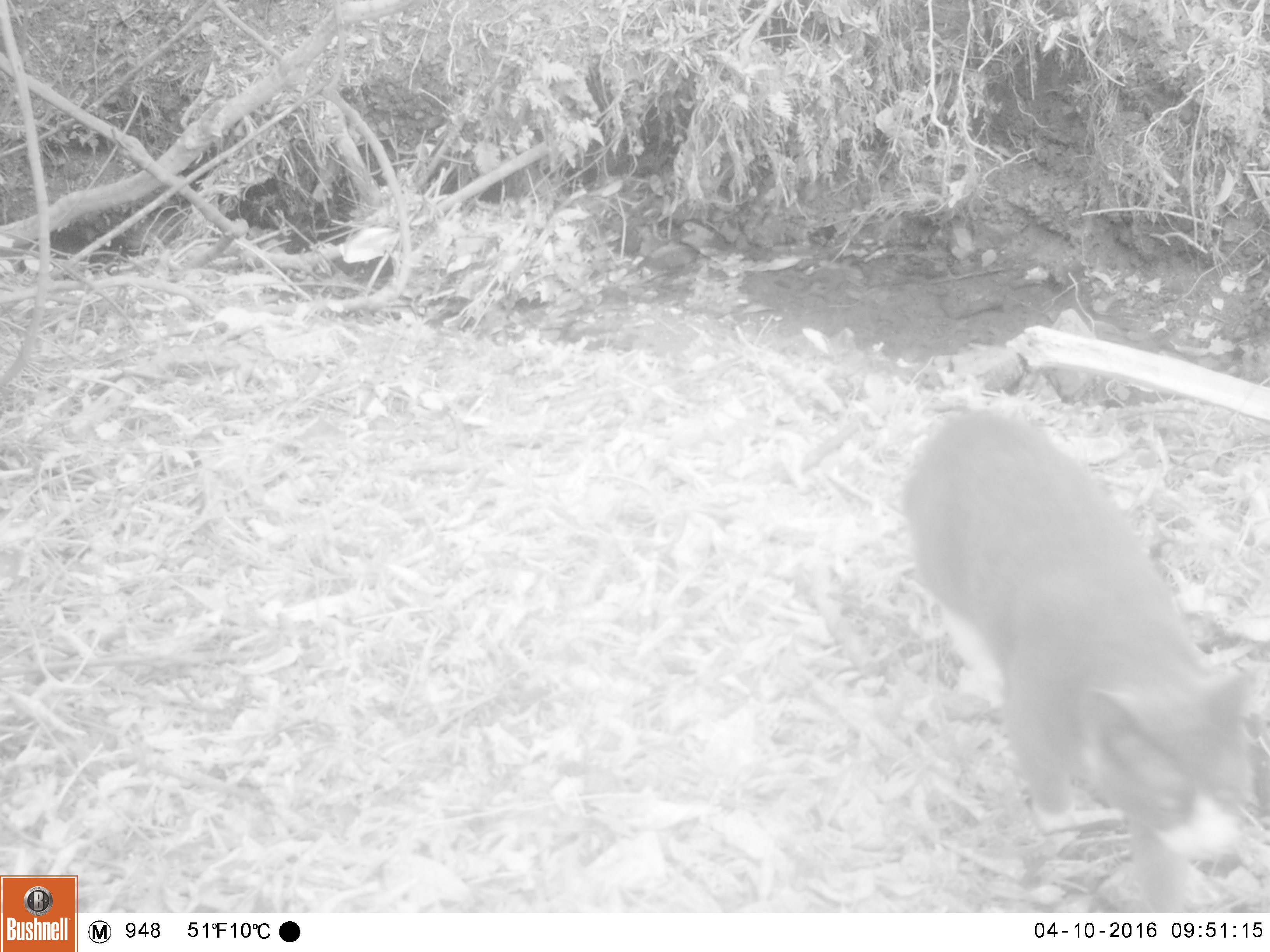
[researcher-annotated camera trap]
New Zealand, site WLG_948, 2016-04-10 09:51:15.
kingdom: Animalia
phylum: Chordata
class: Mammalia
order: Carnivora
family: Felidae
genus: Felis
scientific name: Felis catus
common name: domestic cat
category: cat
Cat (domestic cat) (Felis catus).